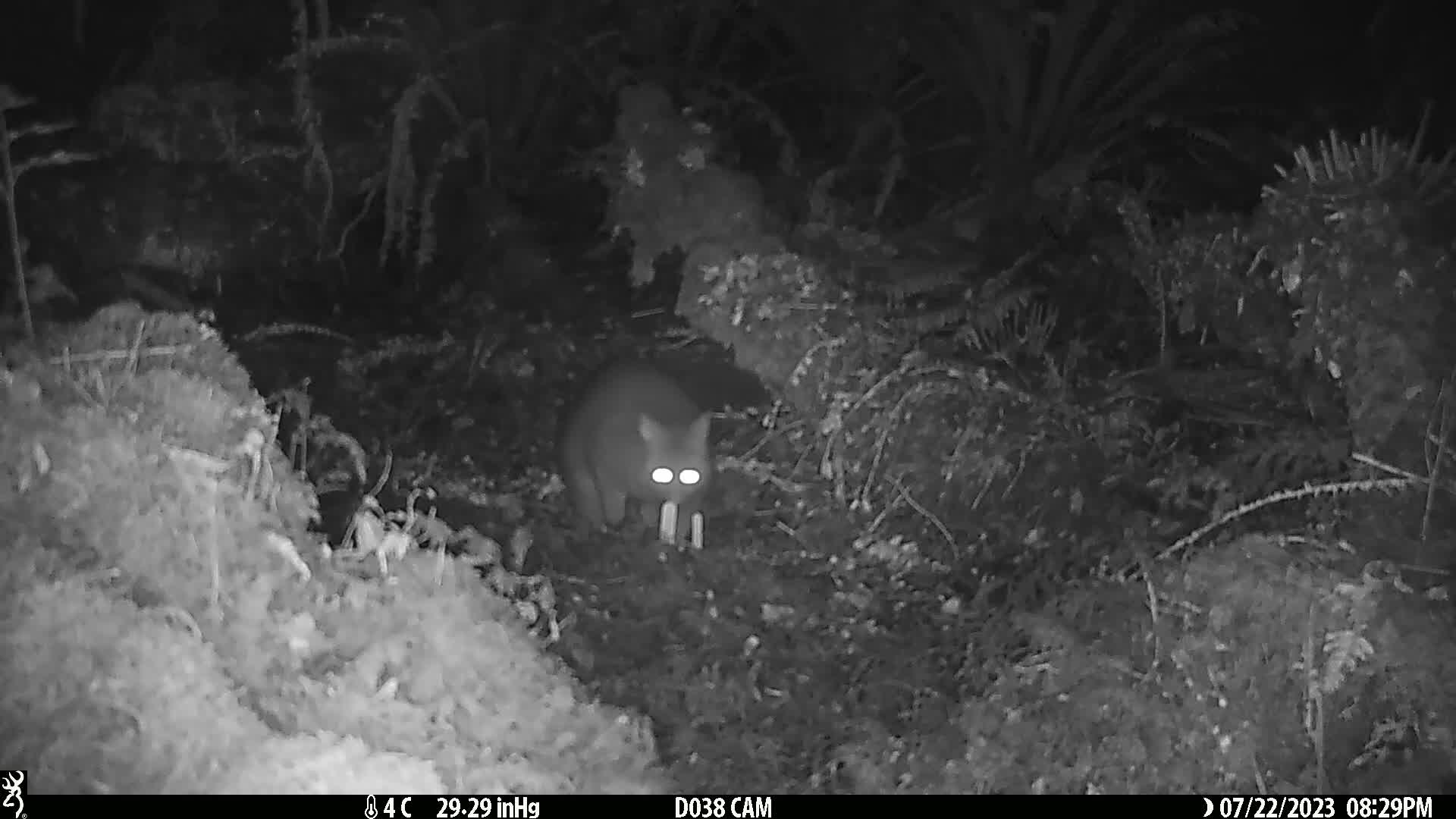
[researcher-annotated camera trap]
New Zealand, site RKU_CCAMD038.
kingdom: Animalia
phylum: Chordata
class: Mammalia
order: Diprotodontia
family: Phalangeridae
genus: Trichosurus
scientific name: Trichosurus vulpecula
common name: common brushtail possum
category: possum